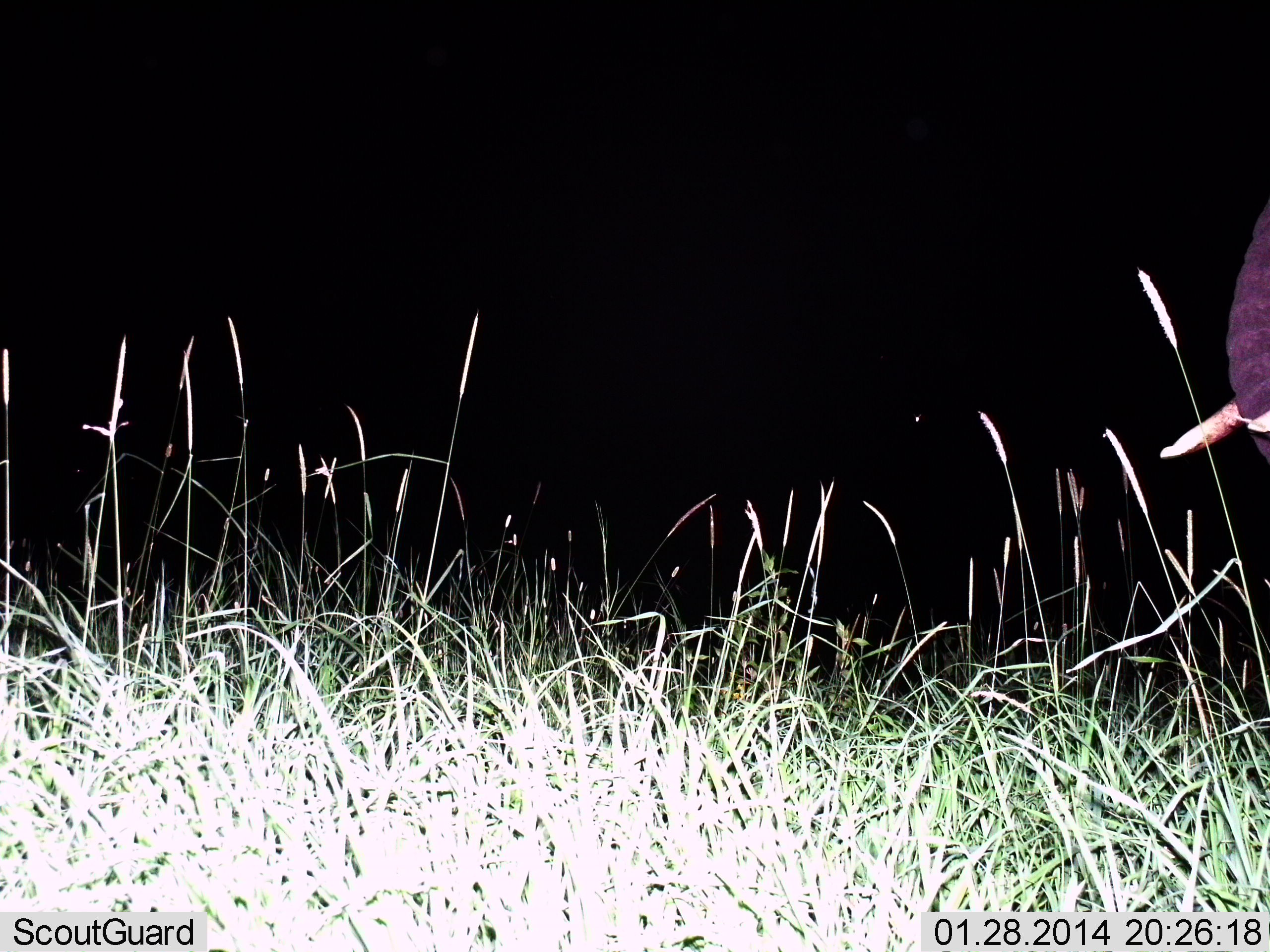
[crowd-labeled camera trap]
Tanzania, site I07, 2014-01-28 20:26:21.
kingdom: Animalia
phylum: Chordata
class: Mammalia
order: Proboscidea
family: Elephantidae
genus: Loxodonta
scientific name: Loxodonta africana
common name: african bush elephant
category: elephant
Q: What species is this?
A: Elephant (african bush elephant) (Loxodonta africana).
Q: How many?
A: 1.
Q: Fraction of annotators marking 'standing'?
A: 70%.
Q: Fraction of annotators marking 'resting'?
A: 0%.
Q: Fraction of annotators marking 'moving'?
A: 30%.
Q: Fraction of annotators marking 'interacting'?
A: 0%.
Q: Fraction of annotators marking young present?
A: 0%.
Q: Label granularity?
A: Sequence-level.